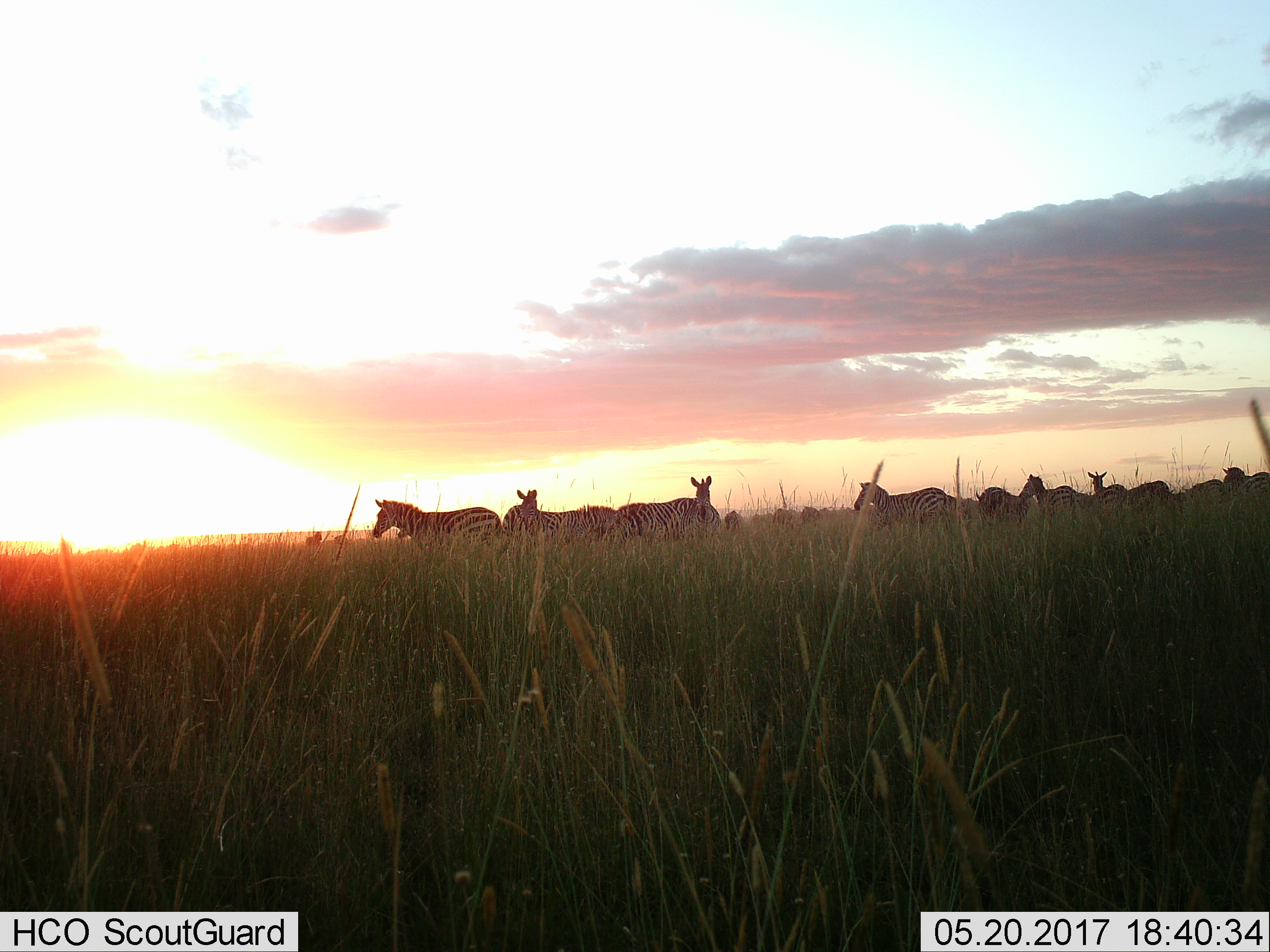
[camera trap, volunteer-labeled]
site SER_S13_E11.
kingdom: Animalia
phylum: Chordata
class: Mammalia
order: Perissodactyla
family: Equidae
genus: Equus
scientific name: Equus quagga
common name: plains zebra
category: zebraplains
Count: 11-50.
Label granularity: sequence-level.